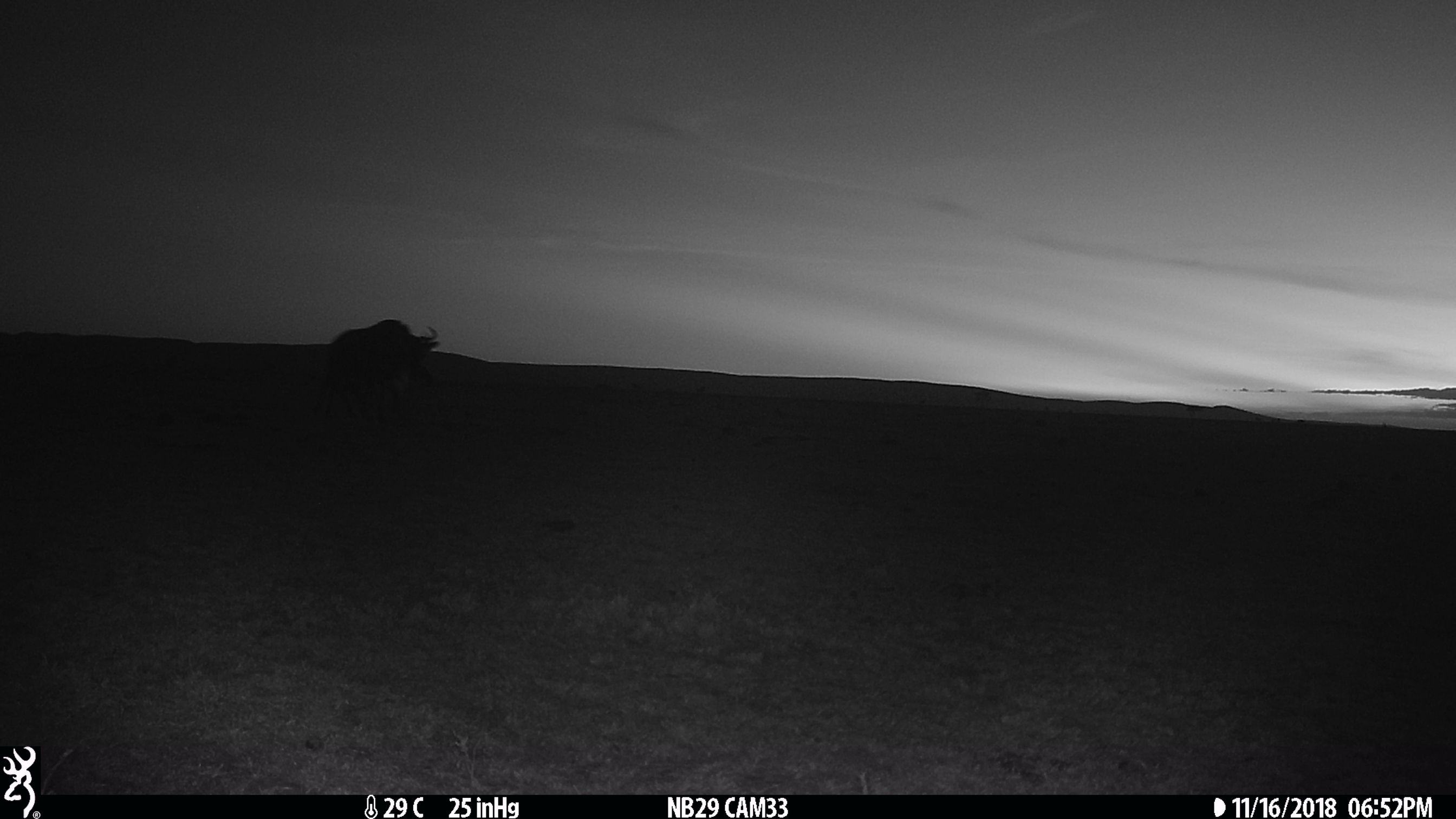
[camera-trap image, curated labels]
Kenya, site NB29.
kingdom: Animalia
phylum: Chordata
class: Mammalia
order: Artiodactyla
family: Bovidae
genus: Connochaetes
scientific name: Connochaetes taurinus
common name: blue wildebeest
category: wildebeest